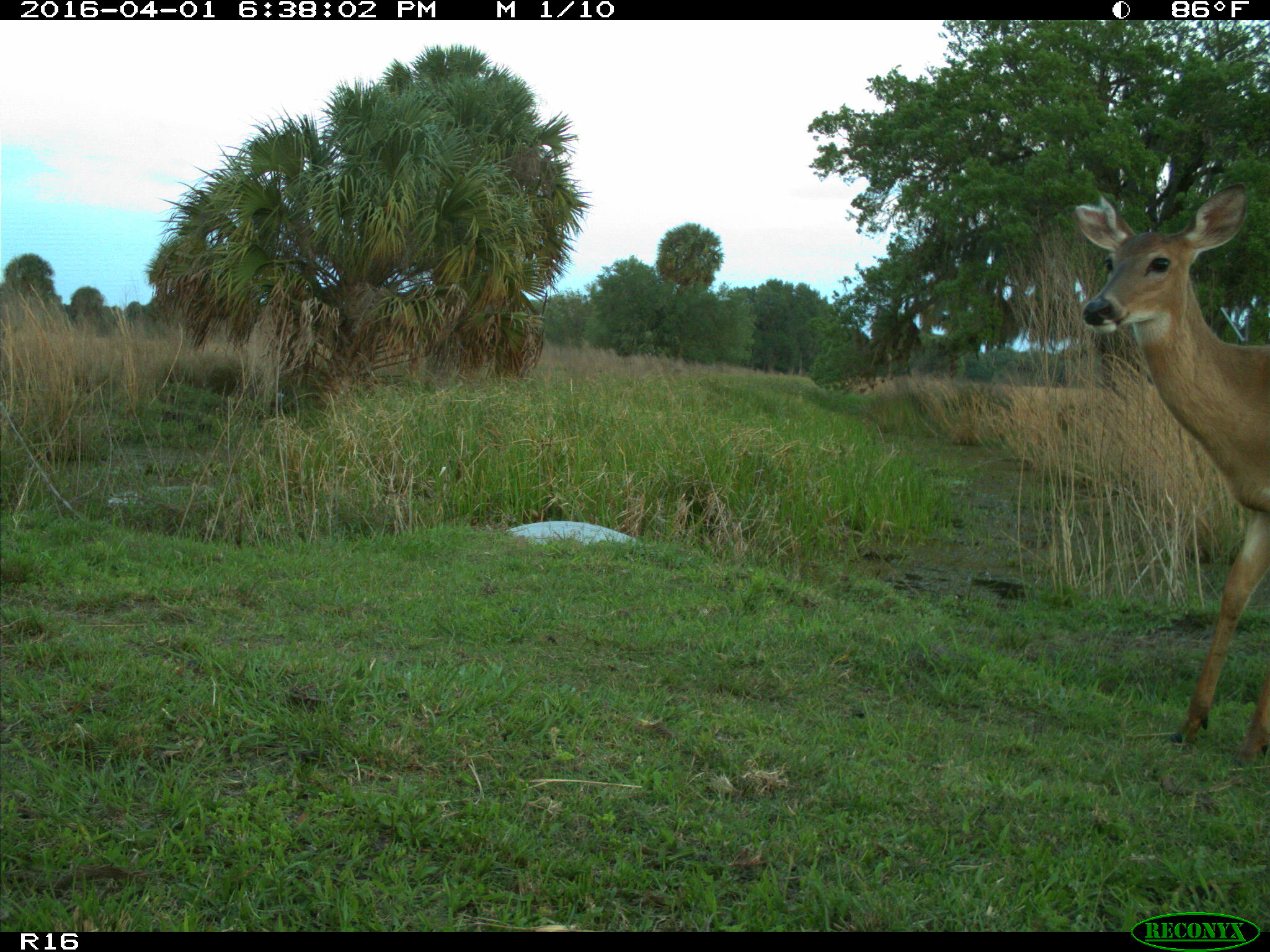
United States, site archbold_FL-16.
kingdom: Animalia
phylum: Chordata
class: Mammalia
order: Artiodactyla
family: Cervidae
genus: Odocoileus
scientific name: Odocoileus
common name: deer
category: unidentified deer